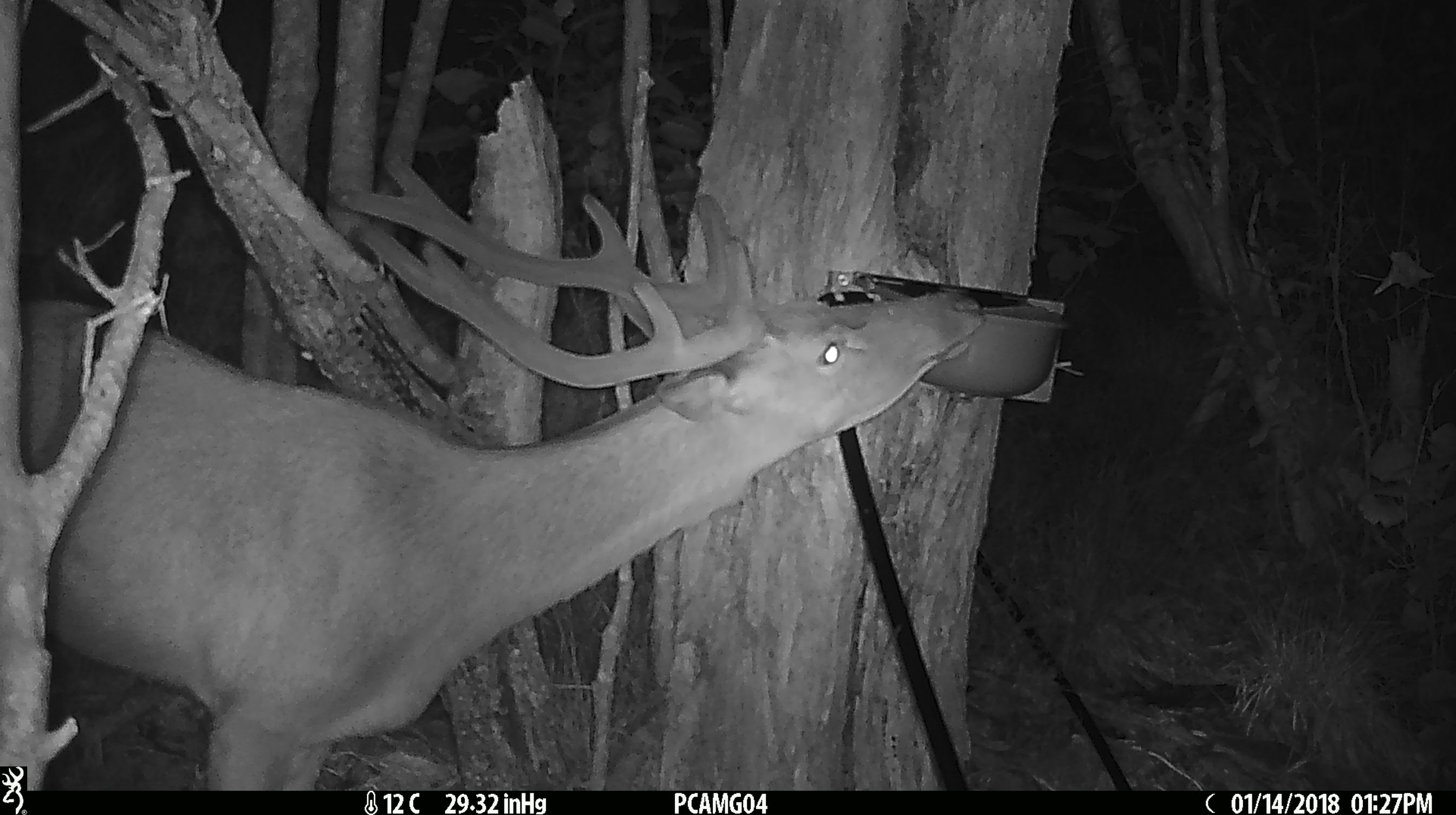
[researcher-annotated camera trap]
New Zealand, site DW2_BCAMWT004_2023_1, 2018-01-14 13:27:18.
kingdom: Animalia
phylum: Chordata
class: Mammalia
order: Artiodactyla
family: Cervidae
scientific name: Cervidae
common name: deer